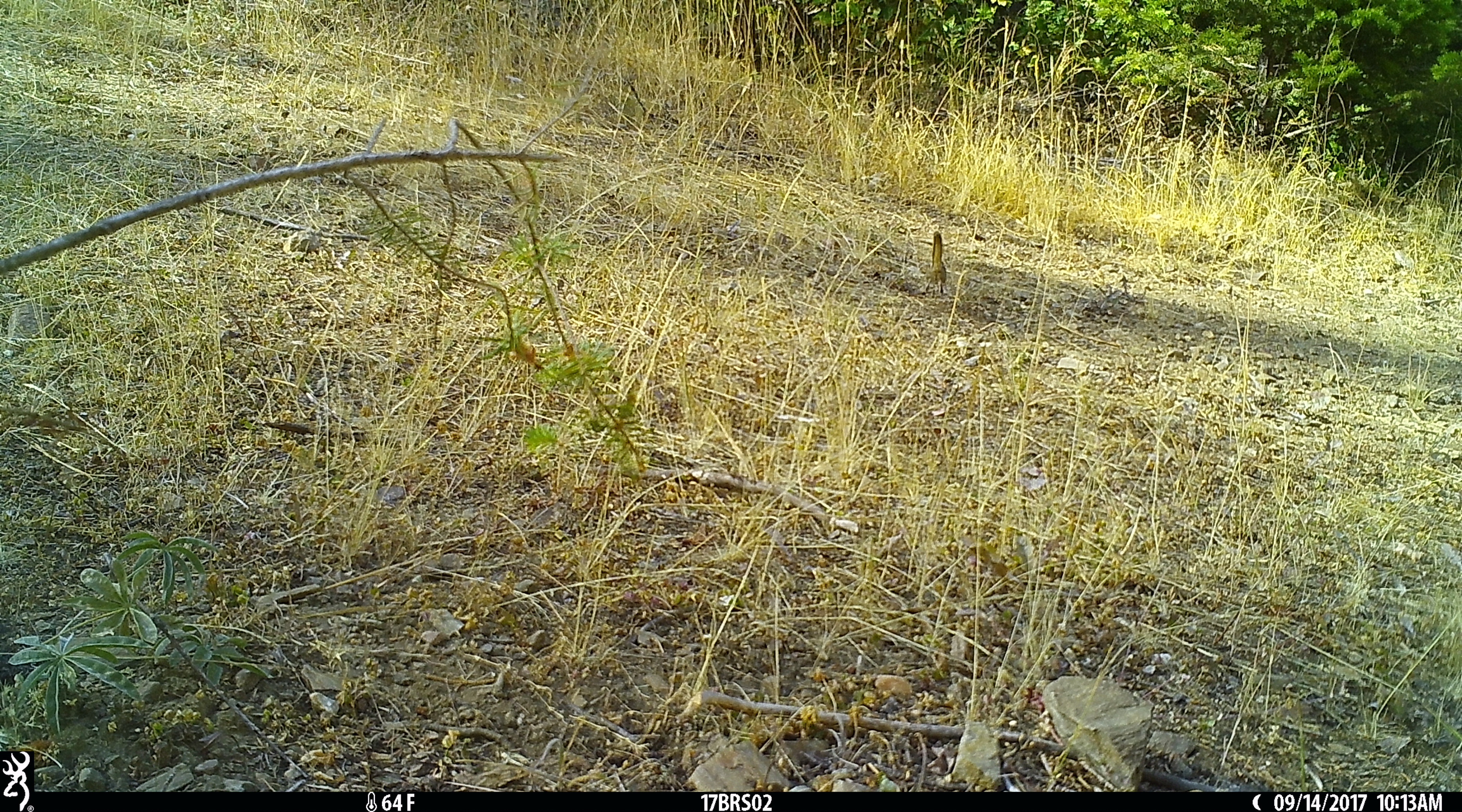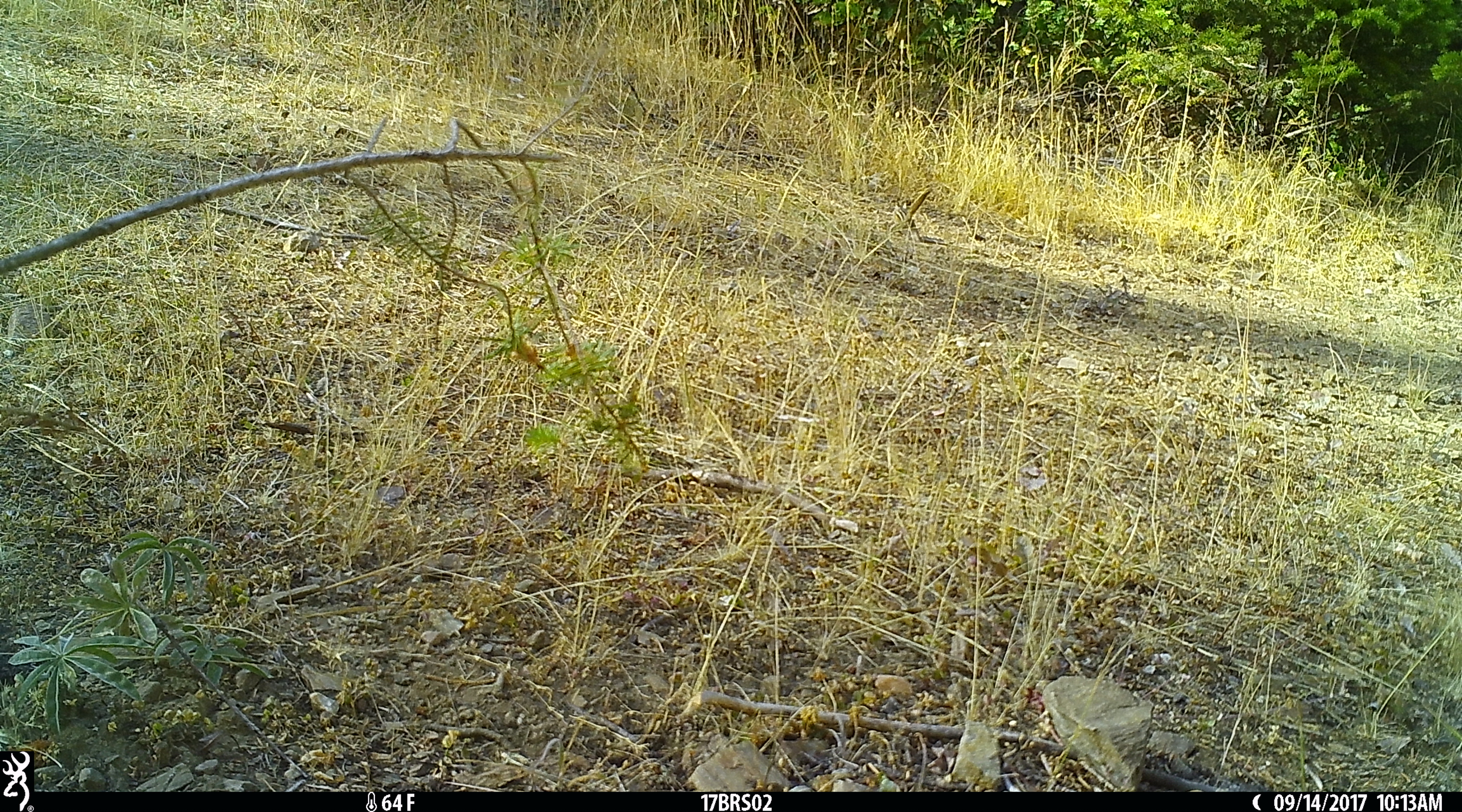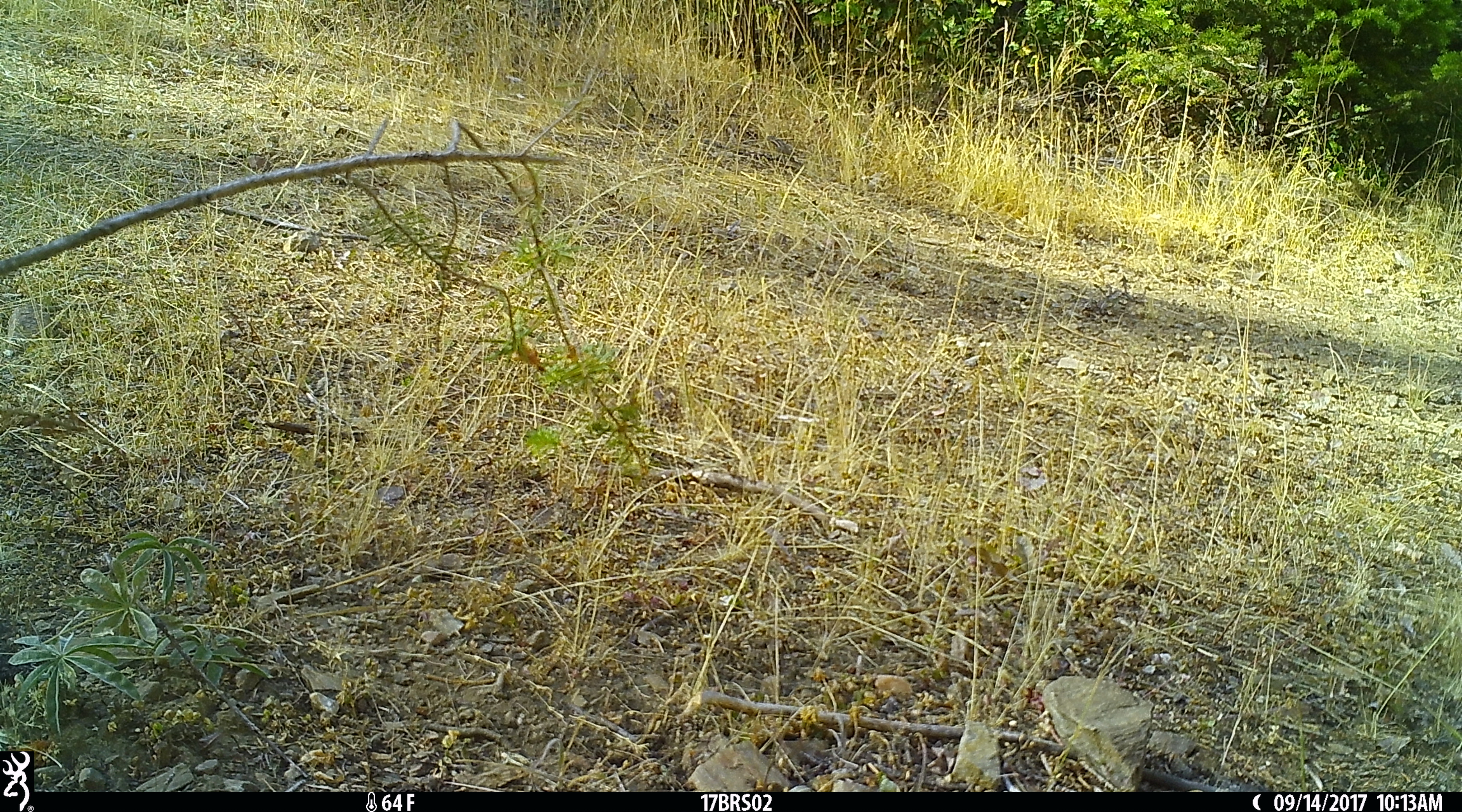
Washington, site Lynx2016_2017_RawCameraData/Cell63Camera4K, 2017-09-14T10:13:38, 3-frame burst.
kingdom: Animalia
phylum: Chordata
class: Mammalia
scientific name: Mammalia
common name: small mammal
Small mammal (Mammalia). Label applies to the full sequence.